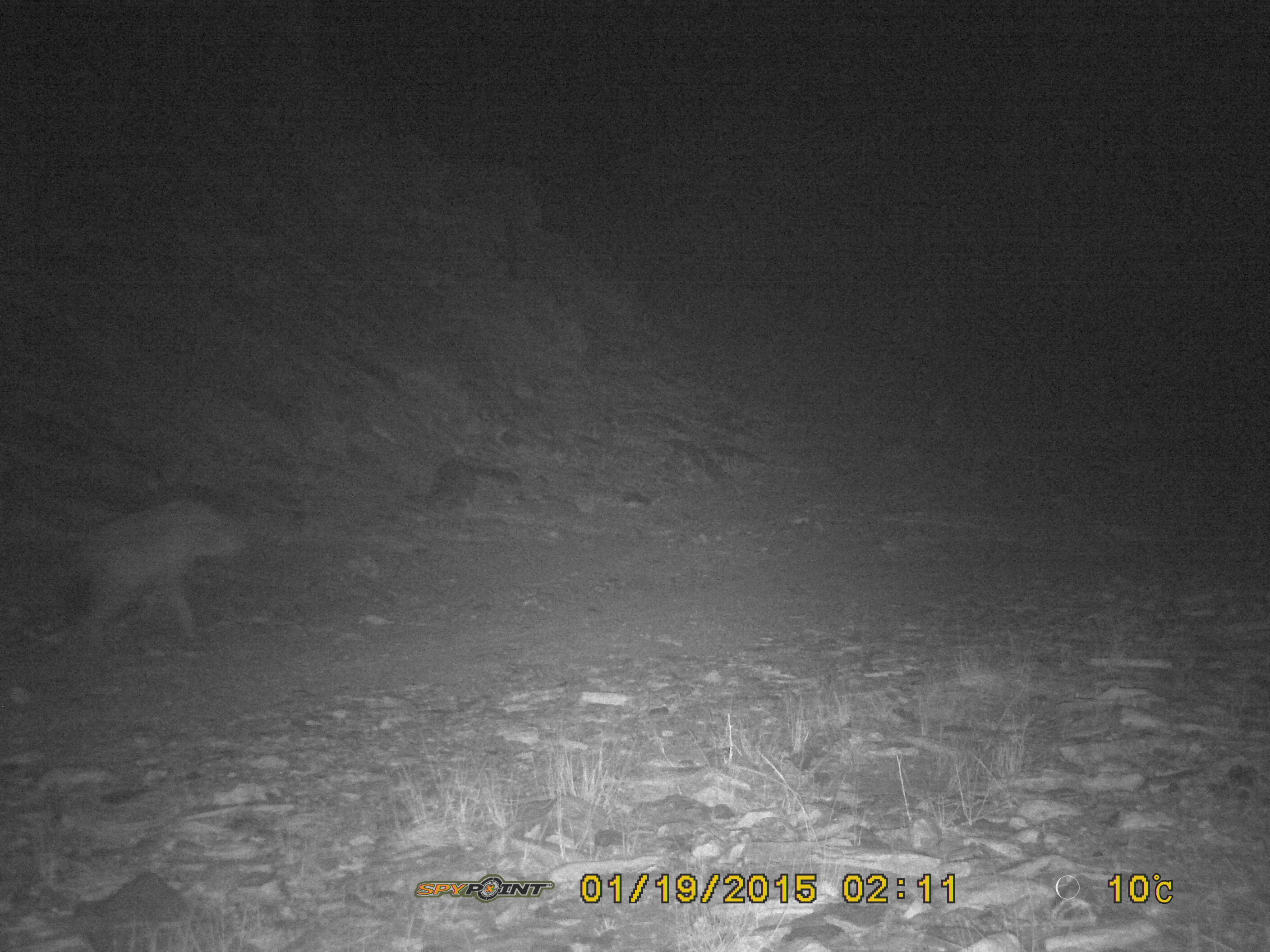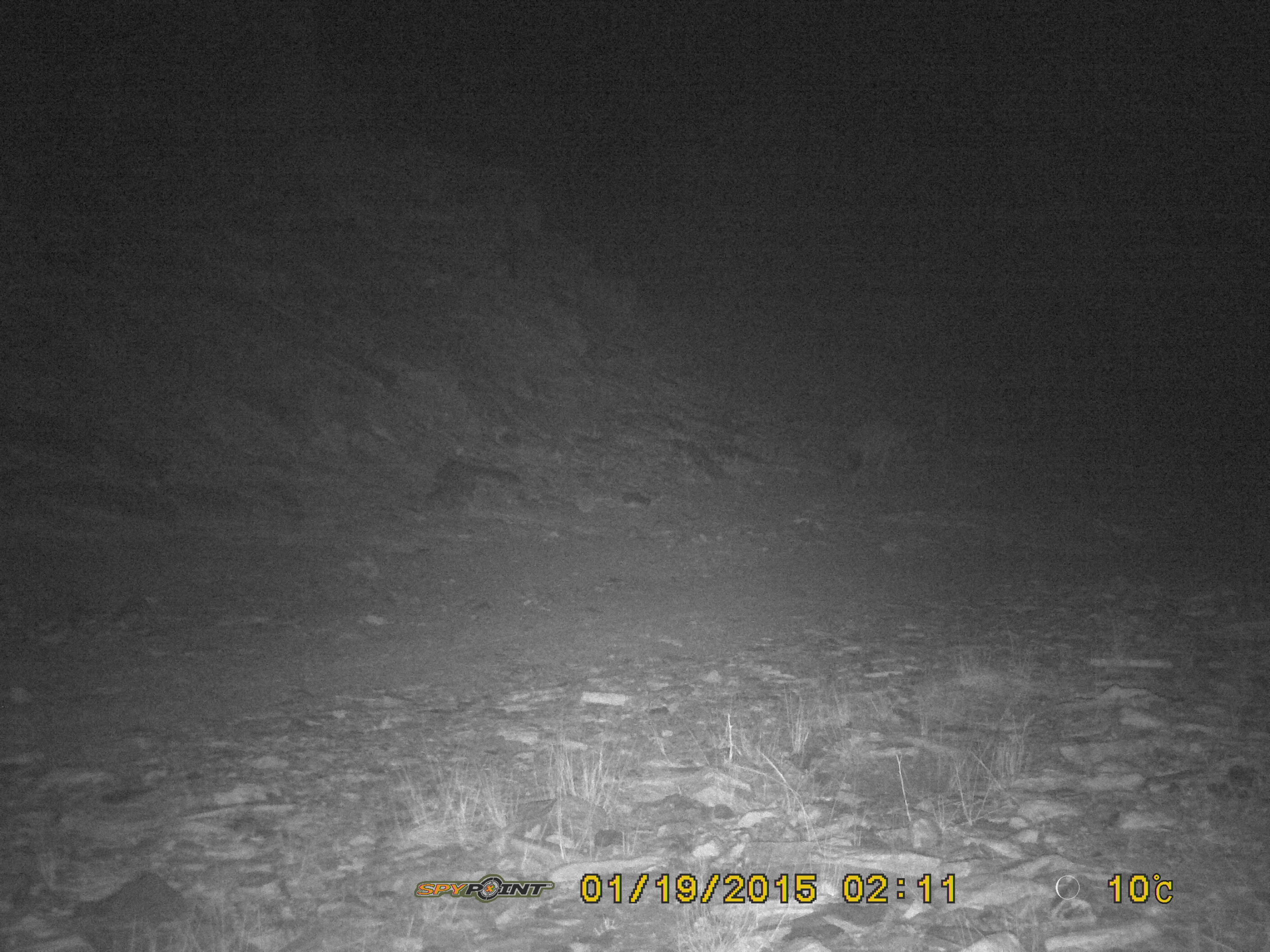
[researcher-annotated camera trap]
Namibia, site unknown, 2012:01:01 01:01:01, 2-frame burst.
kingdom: Animalia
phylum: Chordata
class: Mammalia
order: Carnivora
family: Hyaenidae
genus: Crocuta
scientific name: Crocuta crocuta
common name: spotted hyena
Crocuta crocuta (spotted hyena).